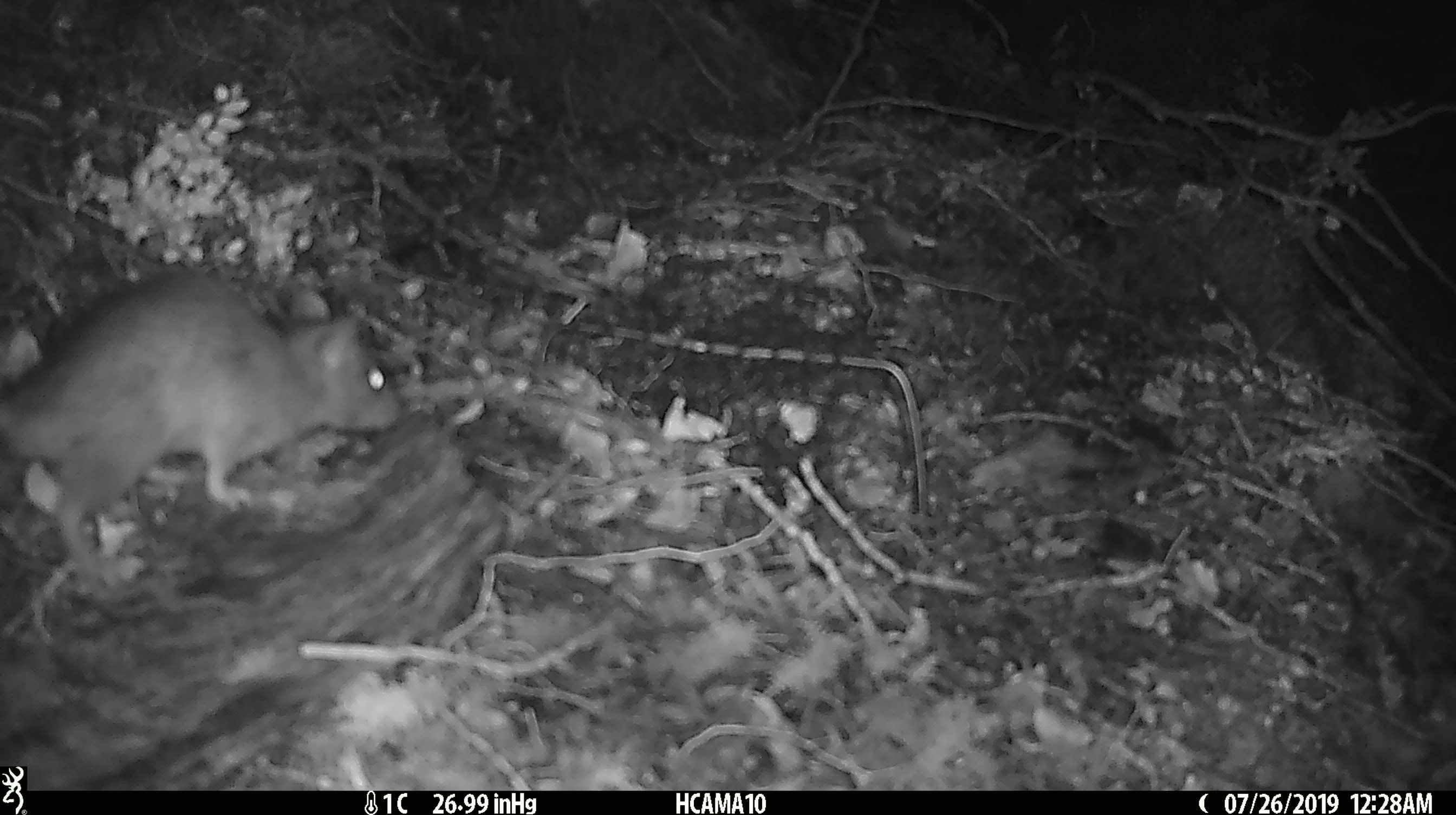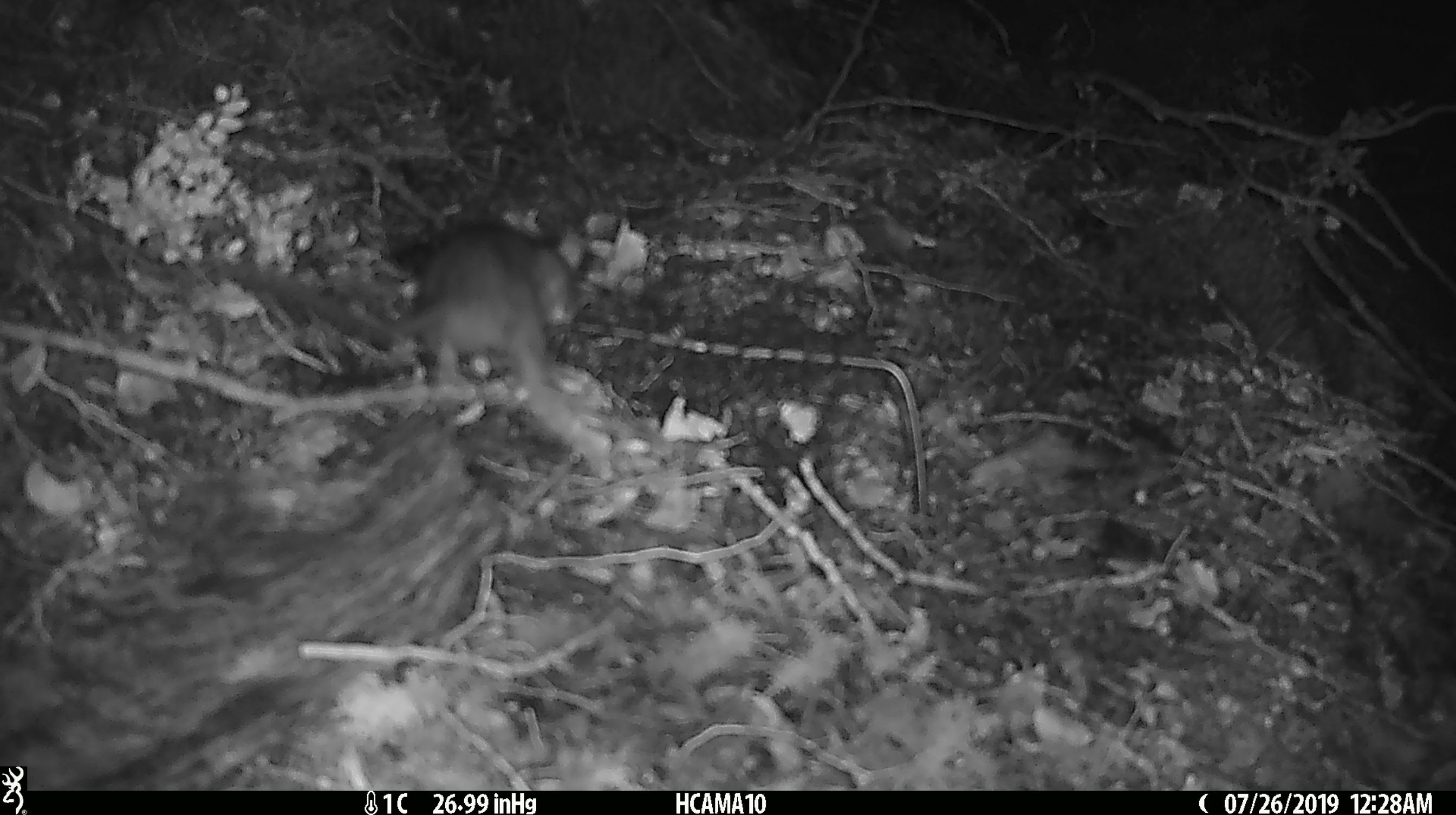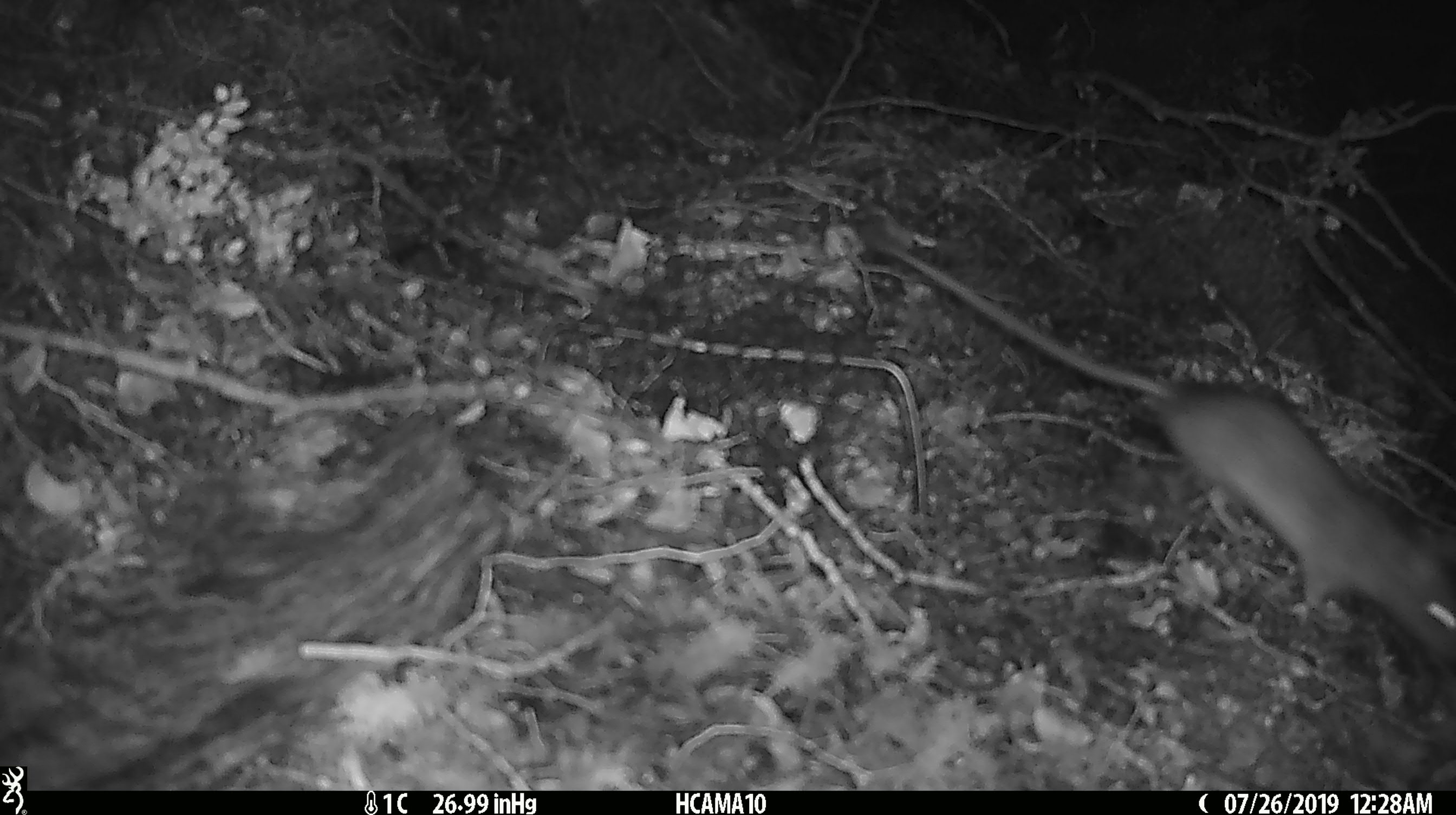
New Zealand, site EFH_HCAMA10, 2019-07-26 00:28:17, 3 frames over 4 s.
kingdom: Animalia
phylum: Chordata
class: Mammalia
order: Rodentia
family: Muridae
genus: Rattus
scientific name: Rattus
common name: rat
Rat (Rattus).